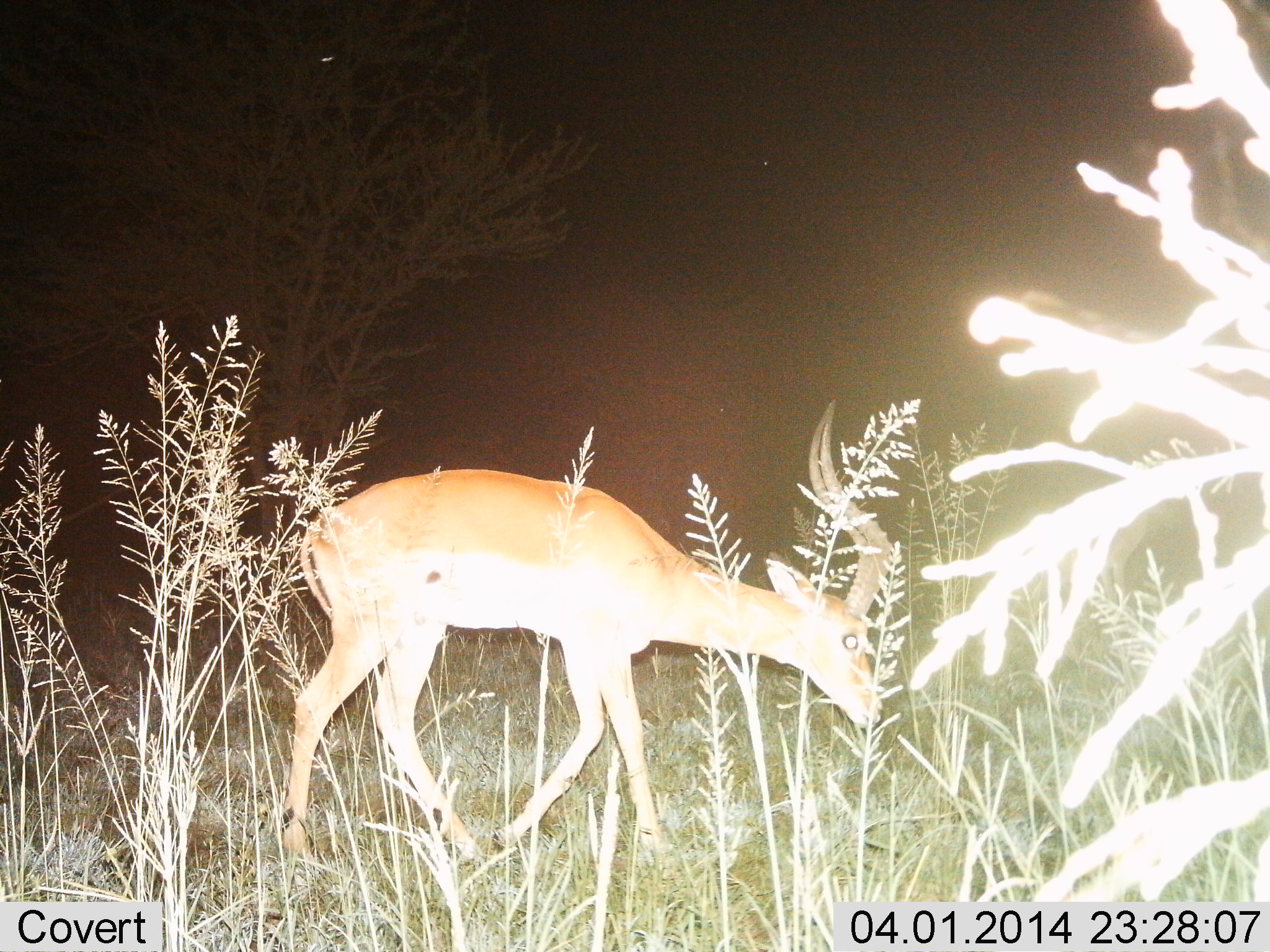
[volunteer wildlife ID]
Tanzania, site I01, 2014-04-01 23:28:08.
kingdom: Animalia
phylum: Chordata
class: Mammalia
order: Artiodactyla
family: Bovidae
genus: Aepyceros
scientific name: Aepyceros melampus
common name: impala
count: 1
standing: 0%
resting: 0%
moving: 80%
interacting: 0%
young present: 0%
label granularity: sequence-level